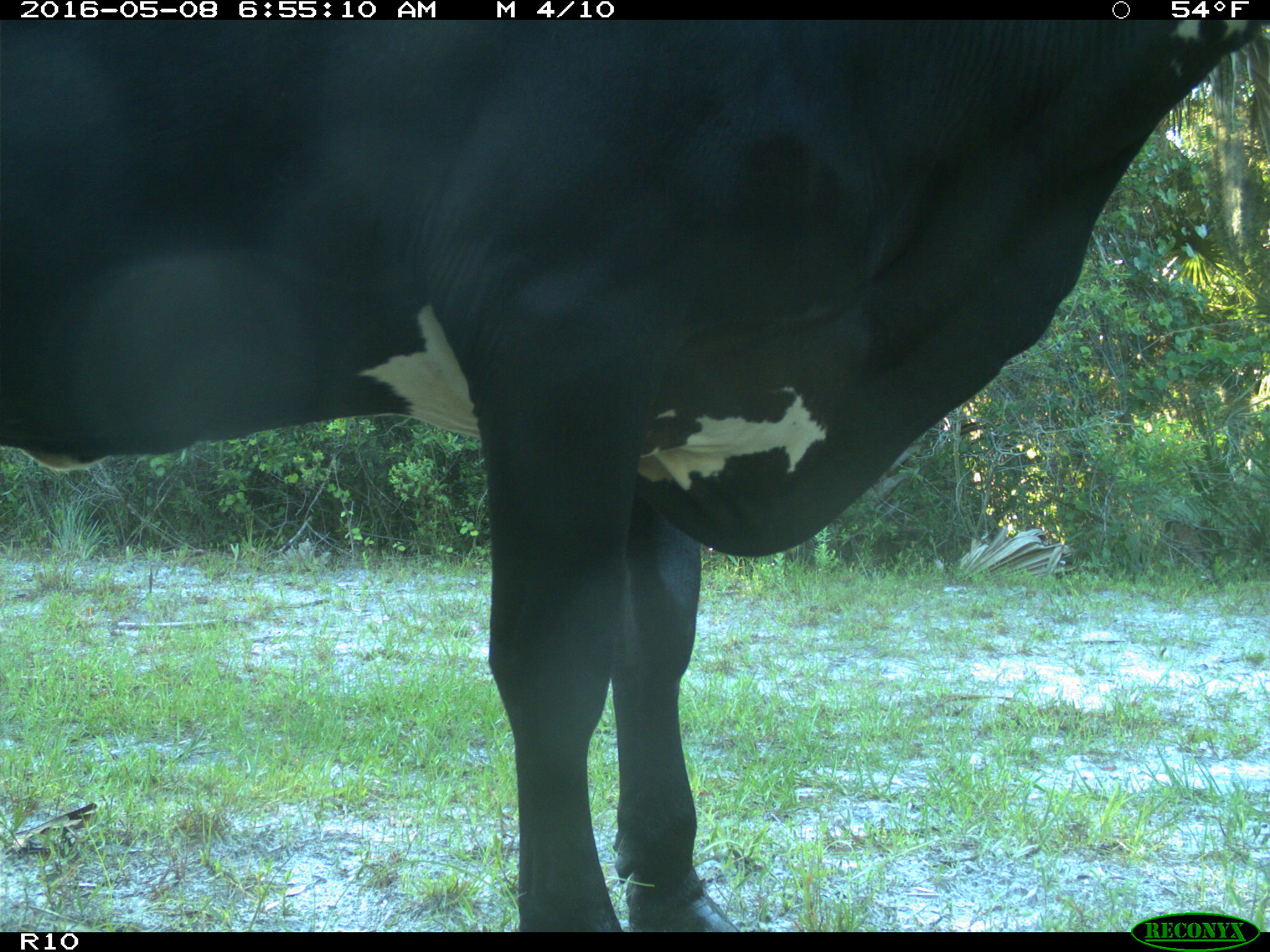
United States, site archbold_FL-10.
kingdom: Animalia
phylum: Chordata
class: Mammalia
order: Artiodactyla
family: Bovidae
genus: Bos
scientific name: Bos taurus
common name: domestic cow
Bos taurus (domestic cow).